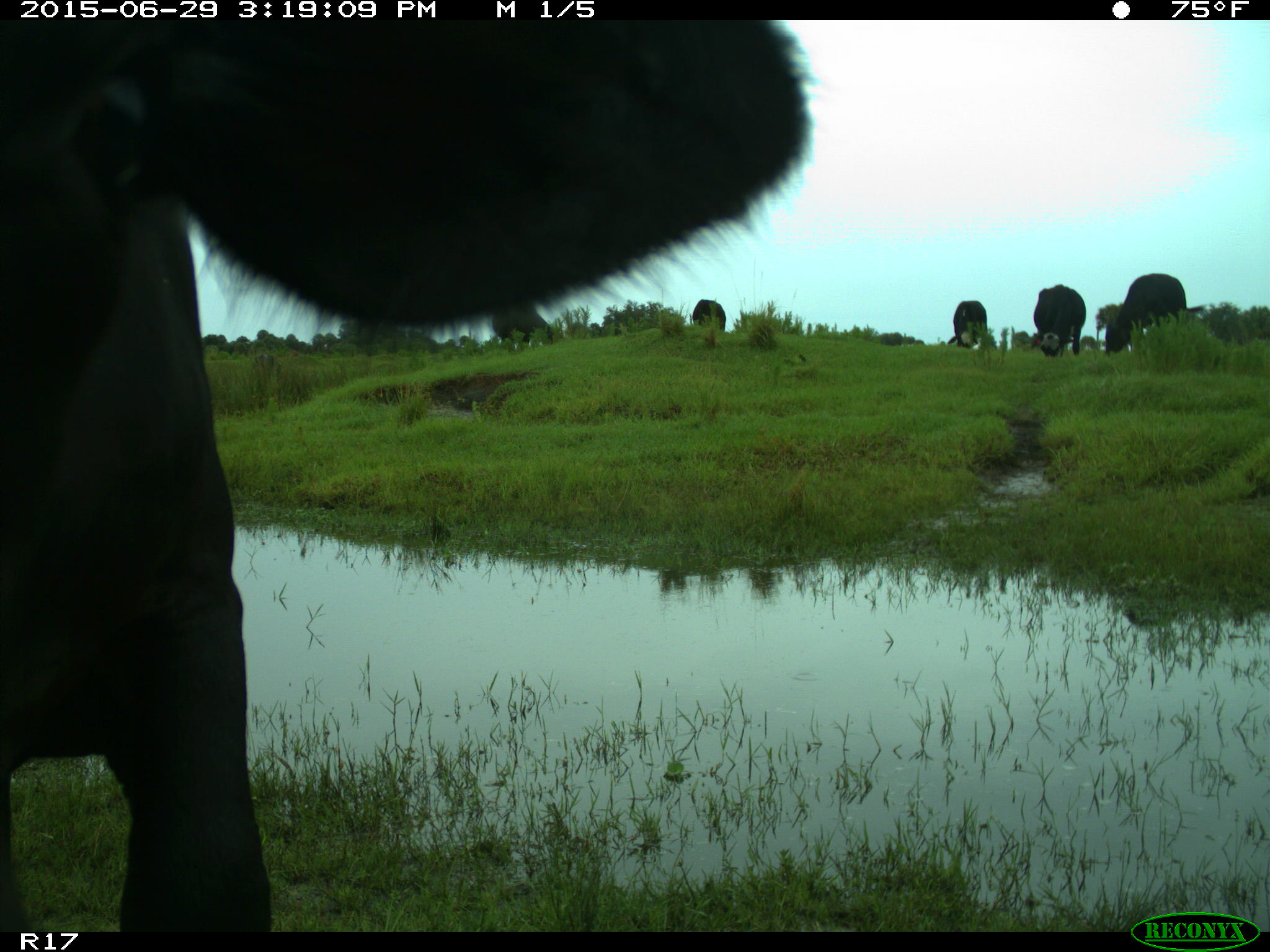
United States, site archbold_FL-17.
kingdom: Animalia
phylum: Chordata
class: Mammalia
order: Artiodactyla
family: Bovidae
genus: Bos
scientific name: Bos taurus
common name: domestic cow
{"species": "Bos taurus (domestic cow)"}